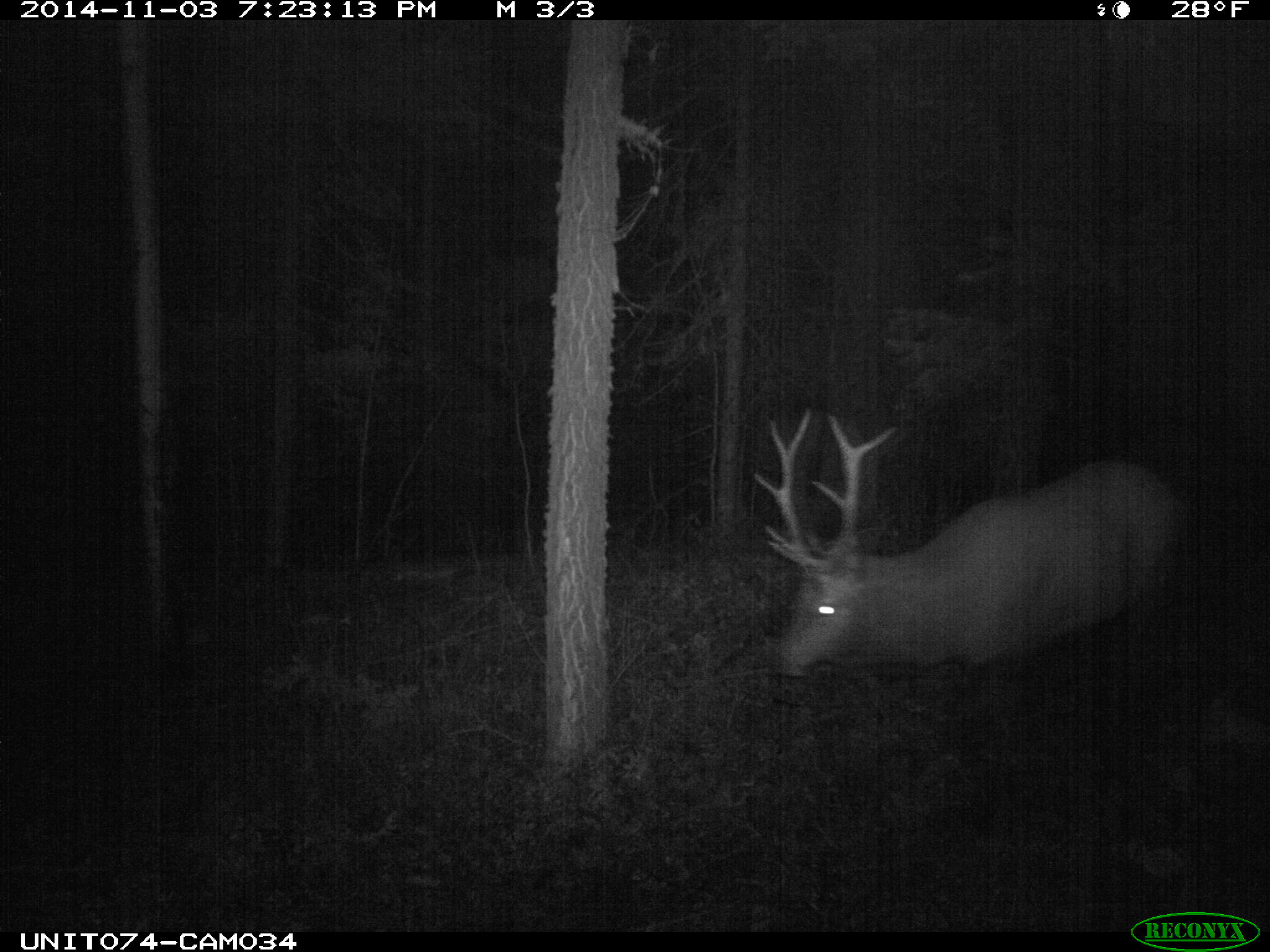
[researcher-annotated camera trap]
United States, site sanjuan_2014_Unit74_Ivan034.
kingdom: Animalia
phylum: Chordata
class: Mammalia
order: Artiodactyla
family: Cervidae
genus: Cervus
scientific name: Cervus elaphus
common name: red deer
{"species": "Cervus elaphus (red deer)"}